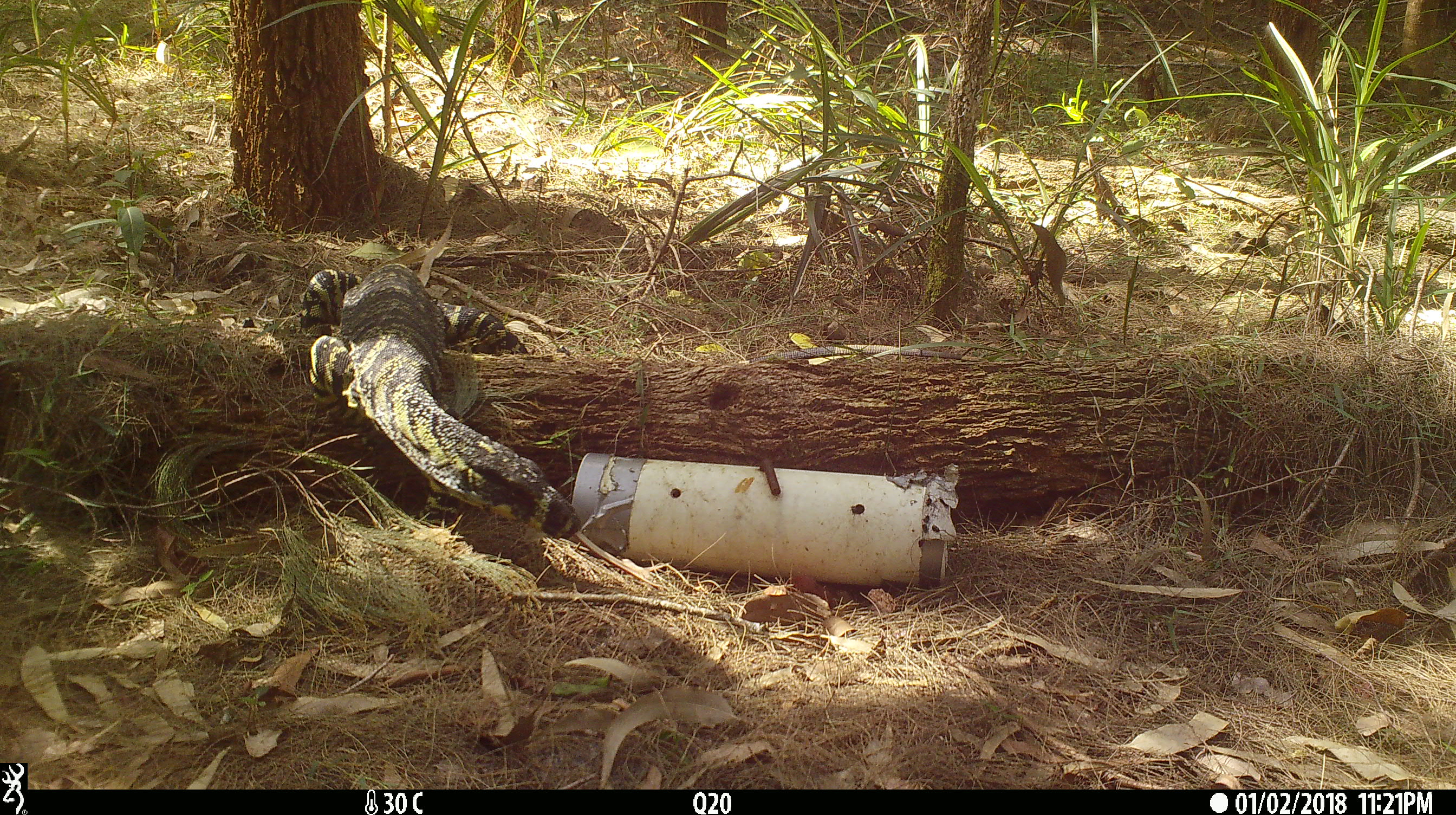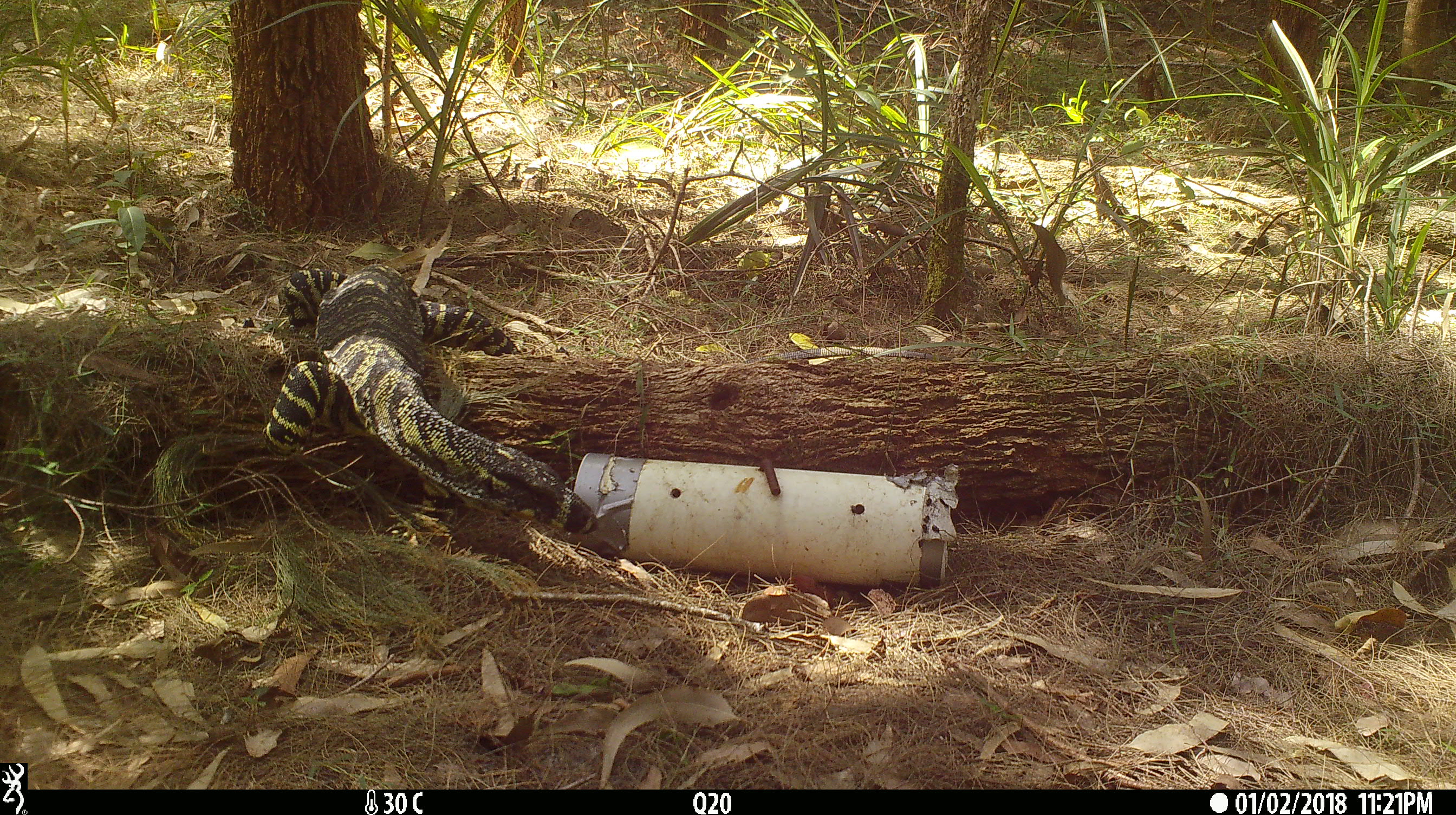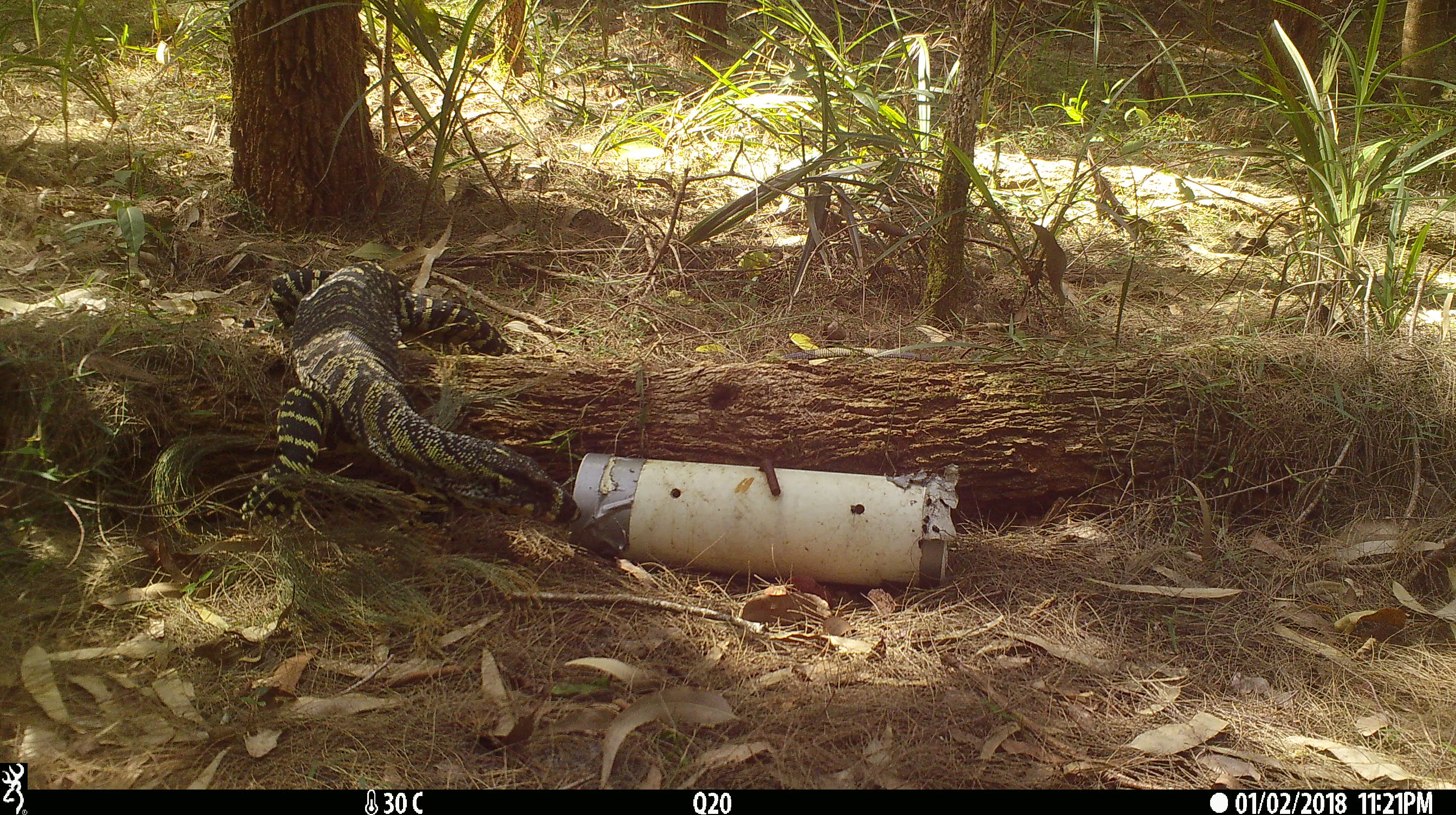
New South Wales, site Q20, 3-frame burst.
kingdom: Animalia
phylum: Chordata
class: Reptilia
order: Squamata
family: Varanidae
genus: Varanus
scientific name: Varanus varius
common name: lace monitor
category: goanna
Goanna (lace monitor) (Varanus varius).